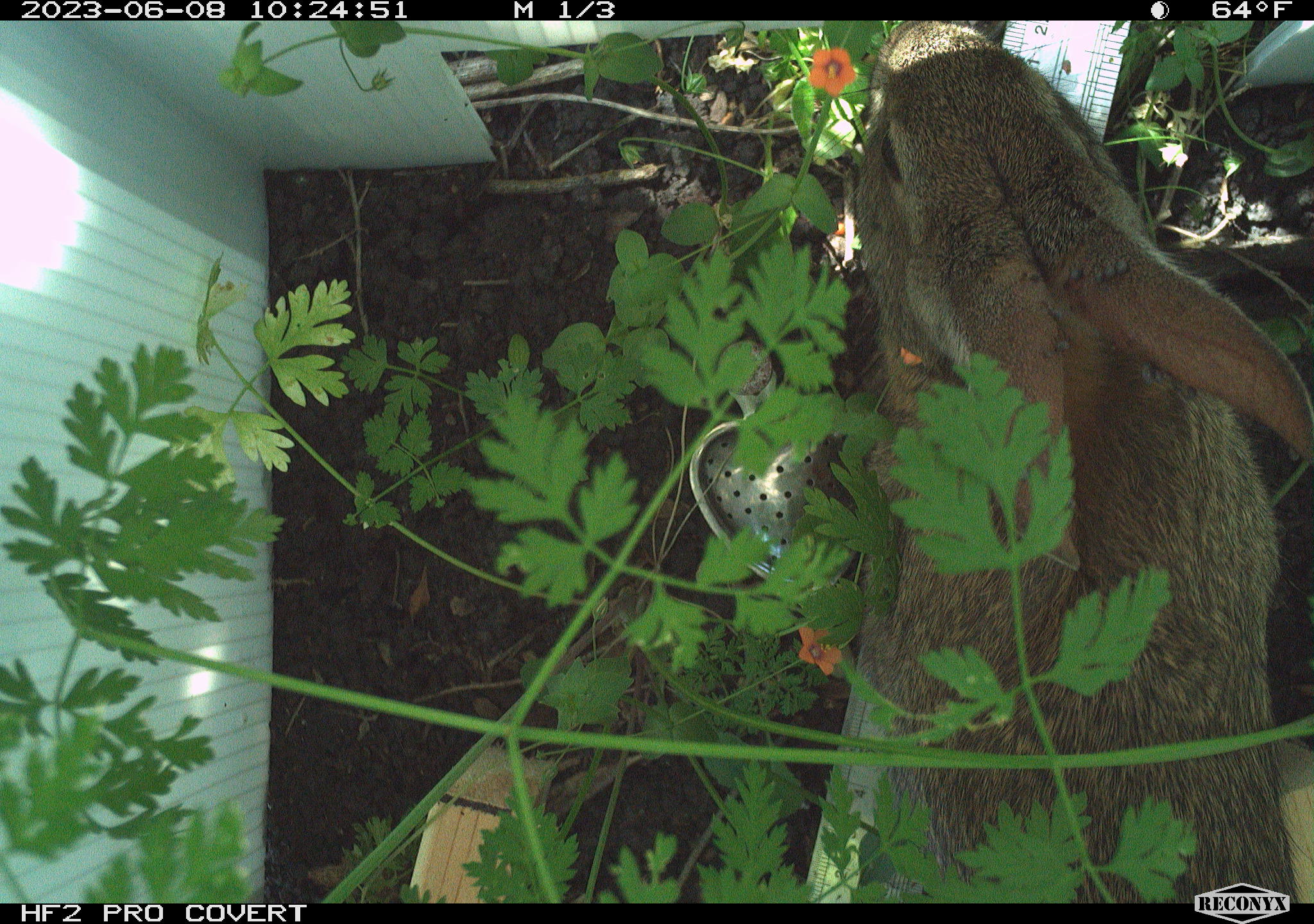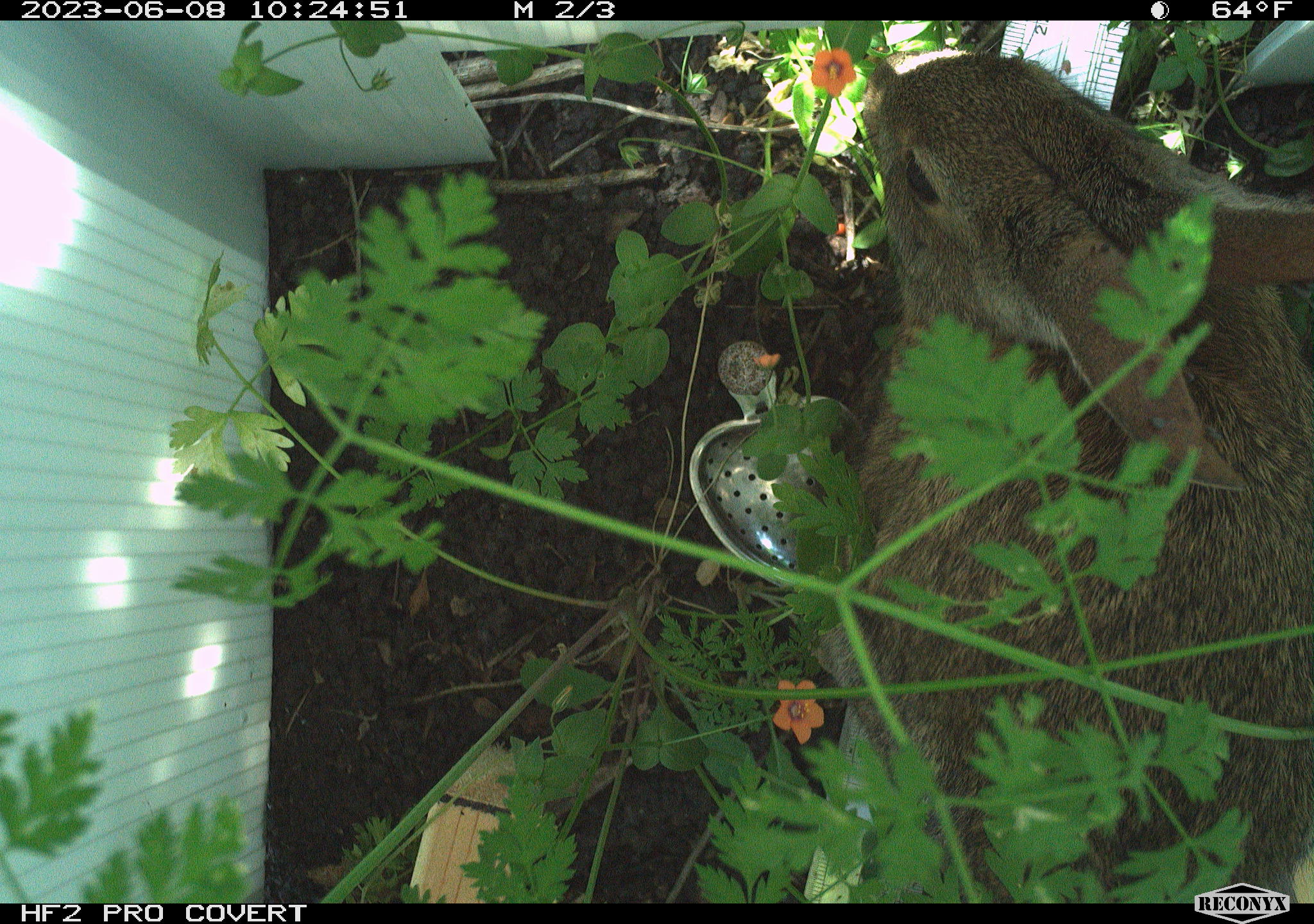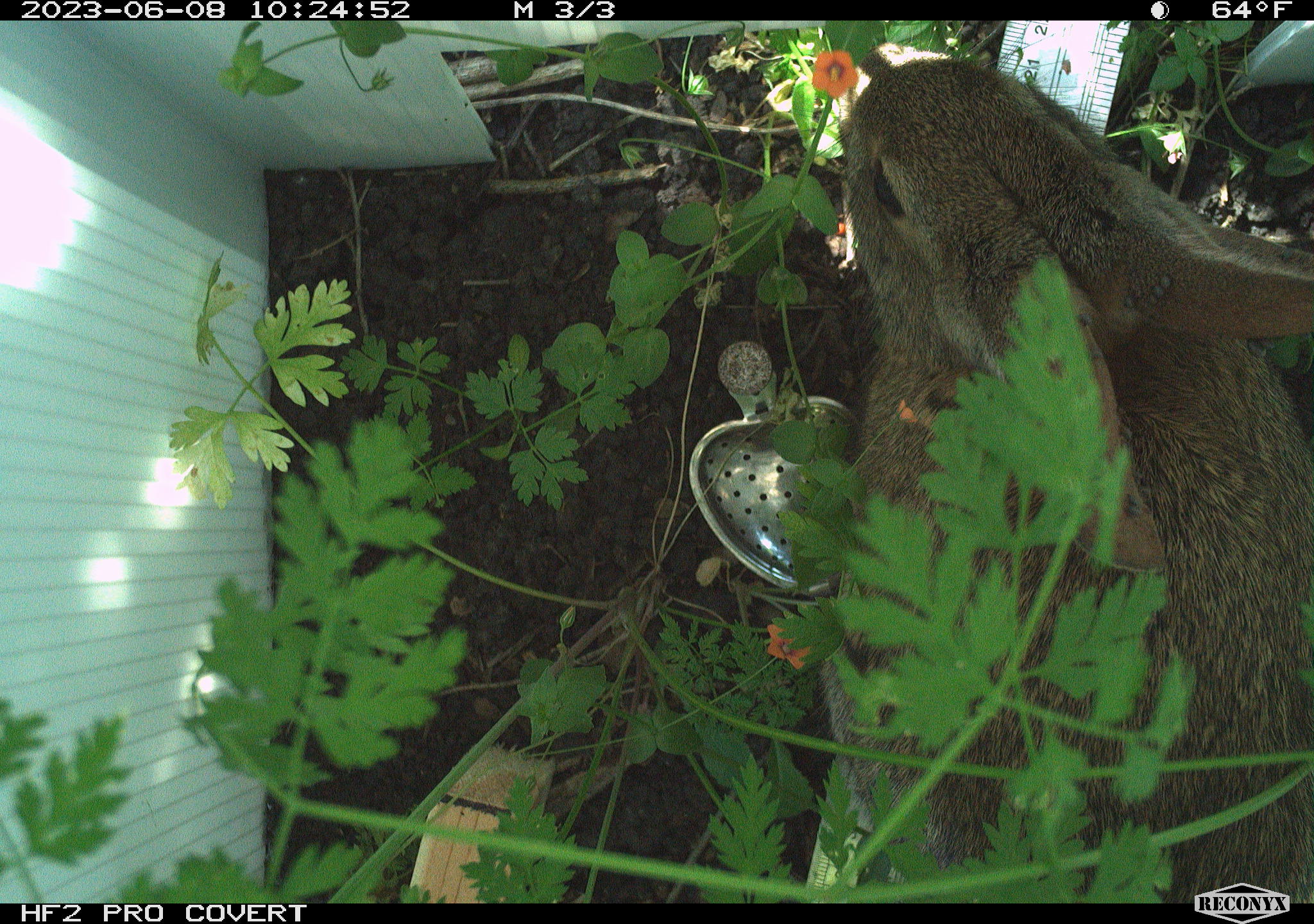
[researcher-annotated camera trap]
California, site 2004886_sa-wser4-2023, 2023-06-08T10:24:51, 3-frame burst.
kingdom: Animalia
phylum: Chordata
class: Mammalia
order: Lagomorpha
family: Leporidae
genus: Sylvilagus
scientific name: Sylvilagus bachmani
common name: brush rabbit